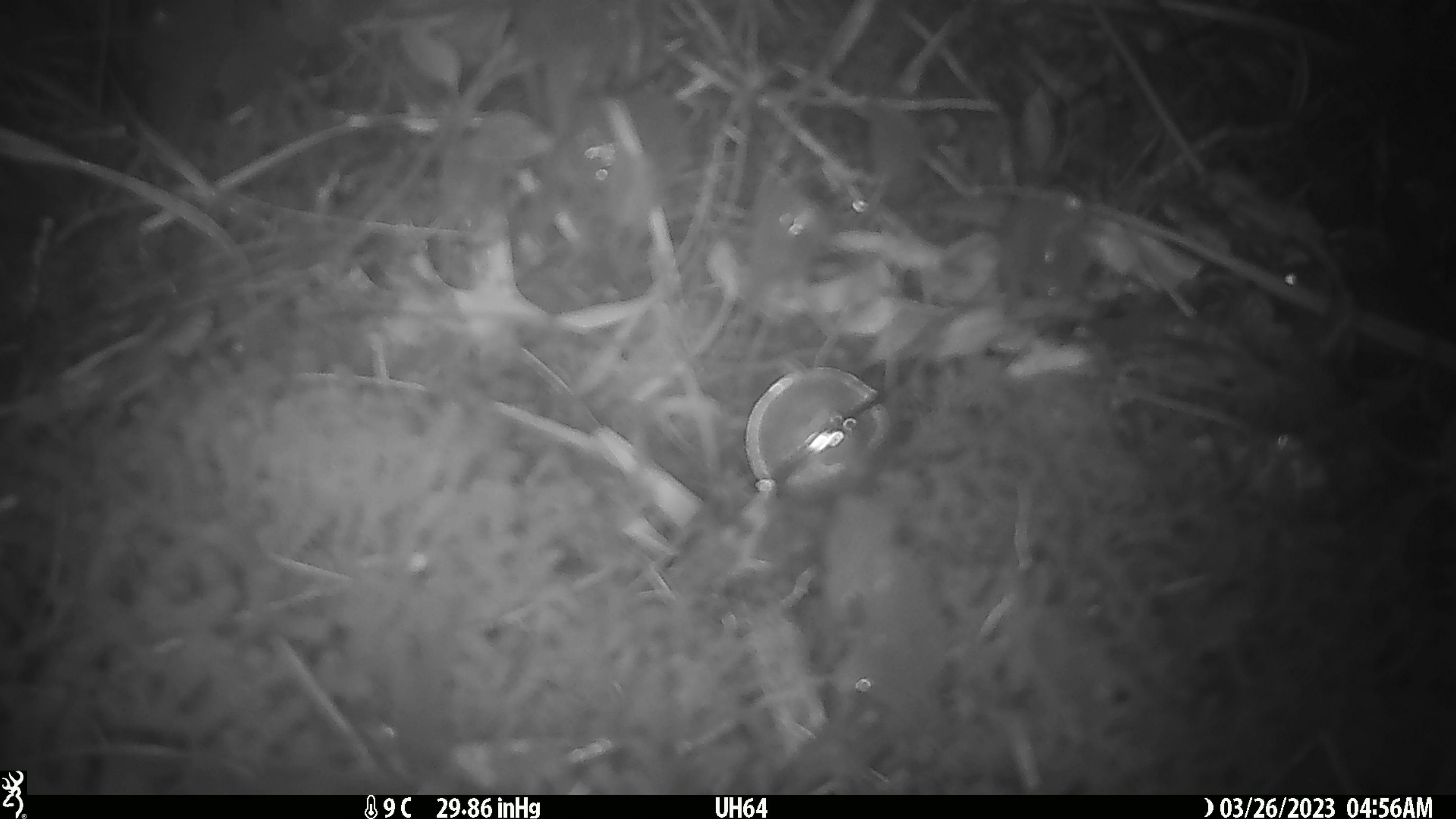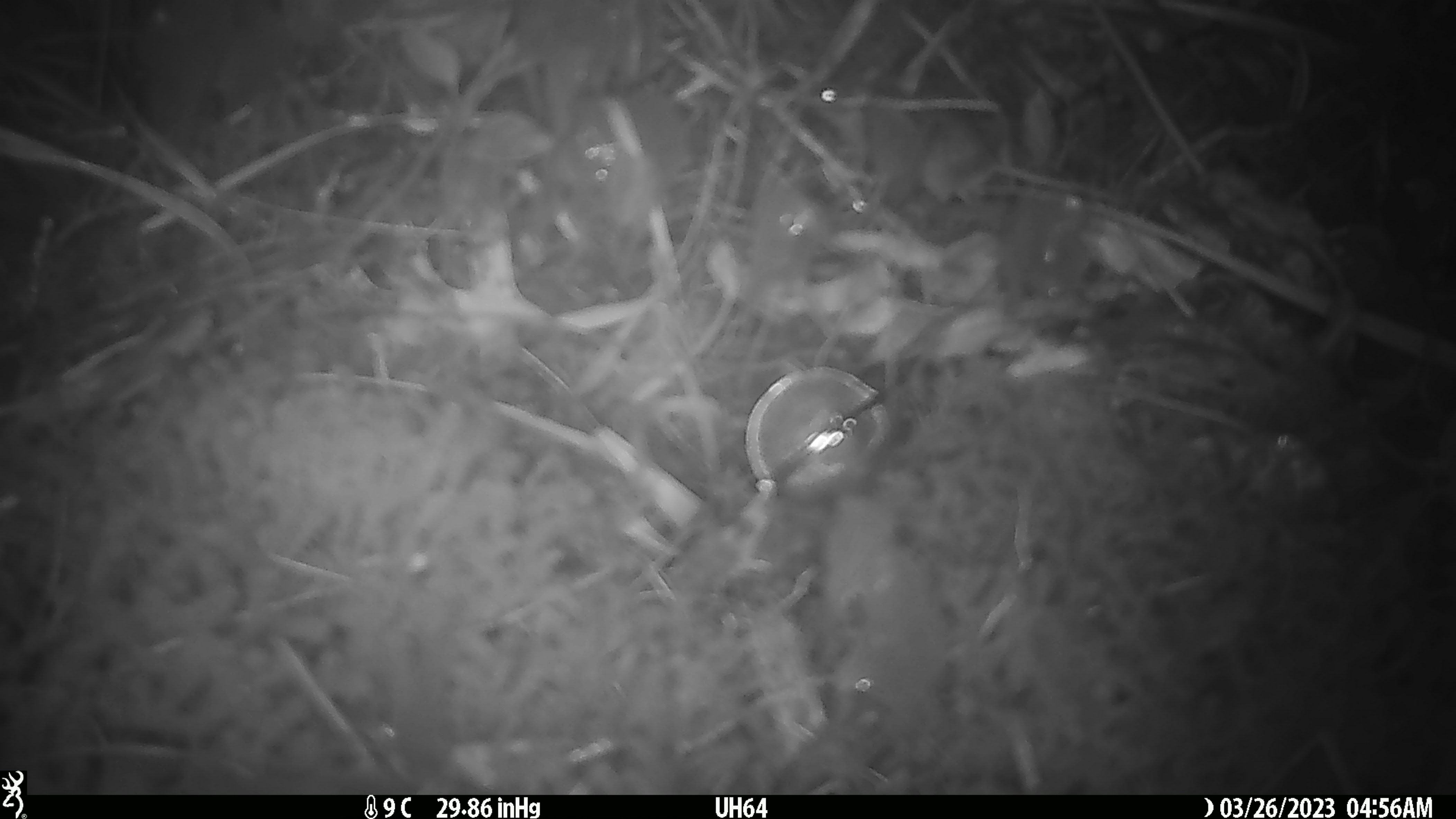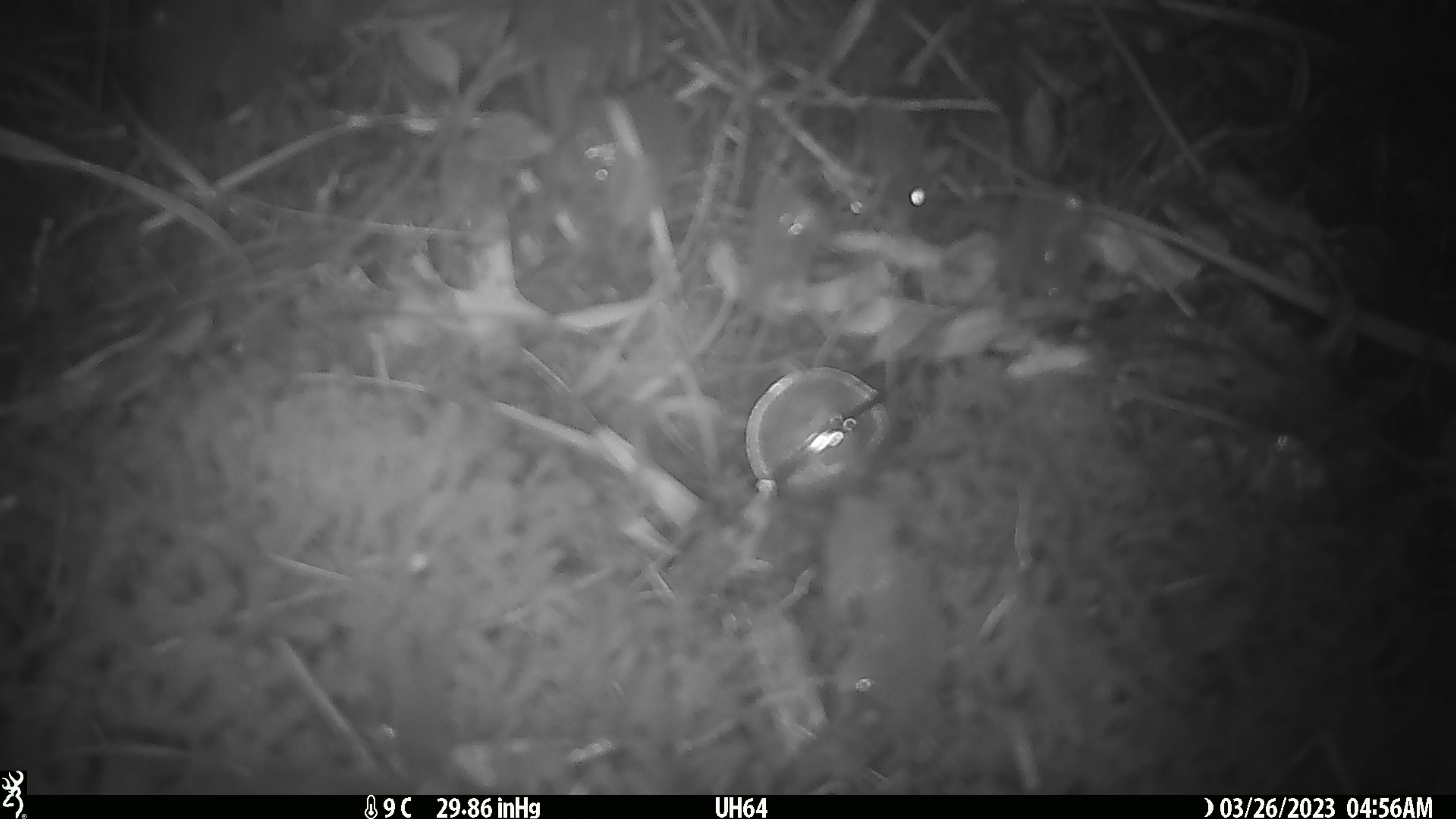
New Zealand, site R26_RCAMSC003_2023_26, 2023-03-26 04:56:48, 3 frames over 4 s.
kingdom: Animalia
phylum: Chordata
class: Mammalia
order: Rodentia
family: Muridae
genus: Mus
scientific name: Mus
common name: mouse